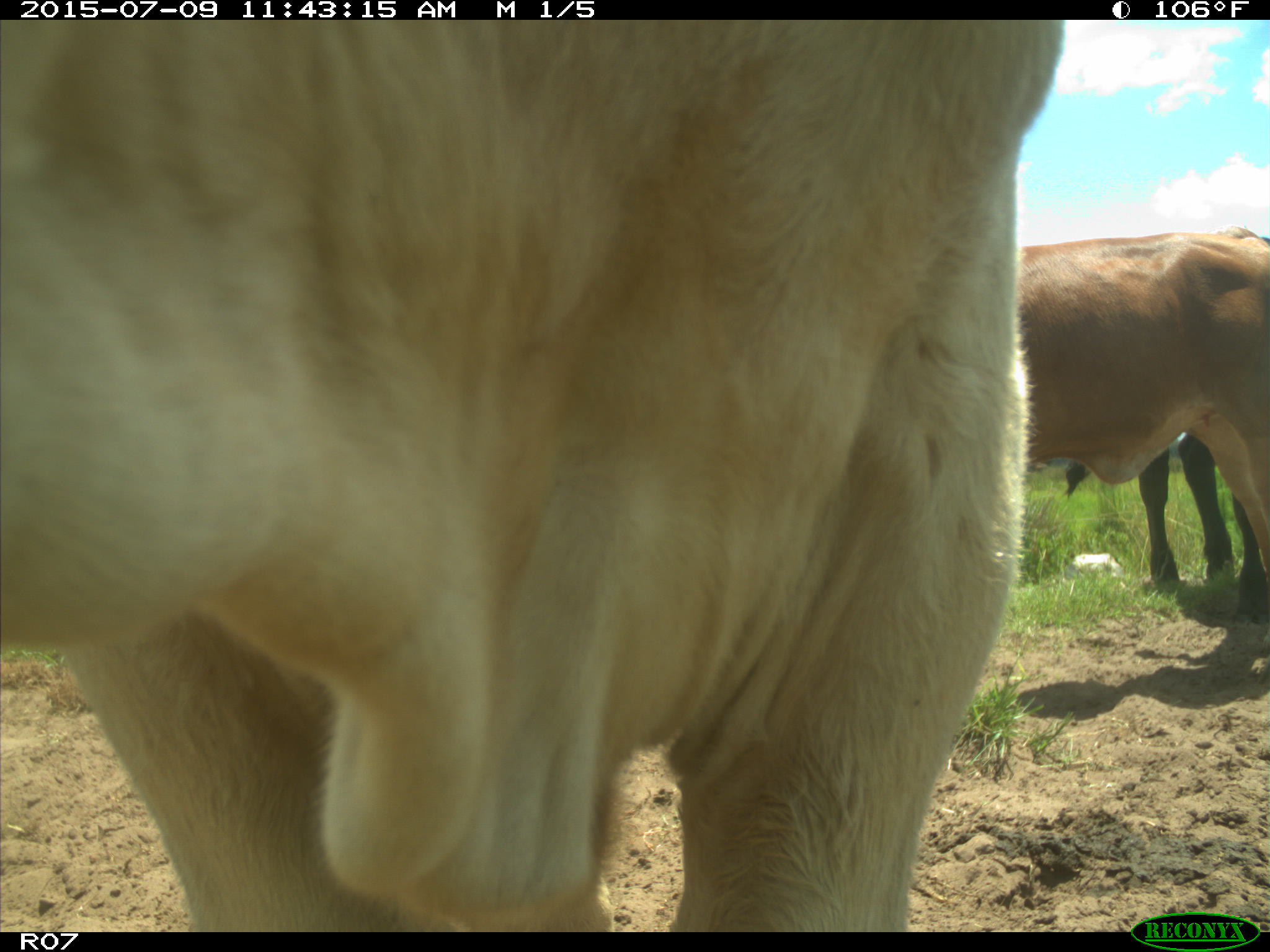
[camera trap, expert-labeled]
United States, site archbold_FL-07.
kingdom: Animalia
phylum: Chordata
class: Mammalia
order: Artiodactyla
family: Bovidae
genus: Bos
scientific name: Bos taurus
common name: domestic cow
Bos taurus (domestic cow).